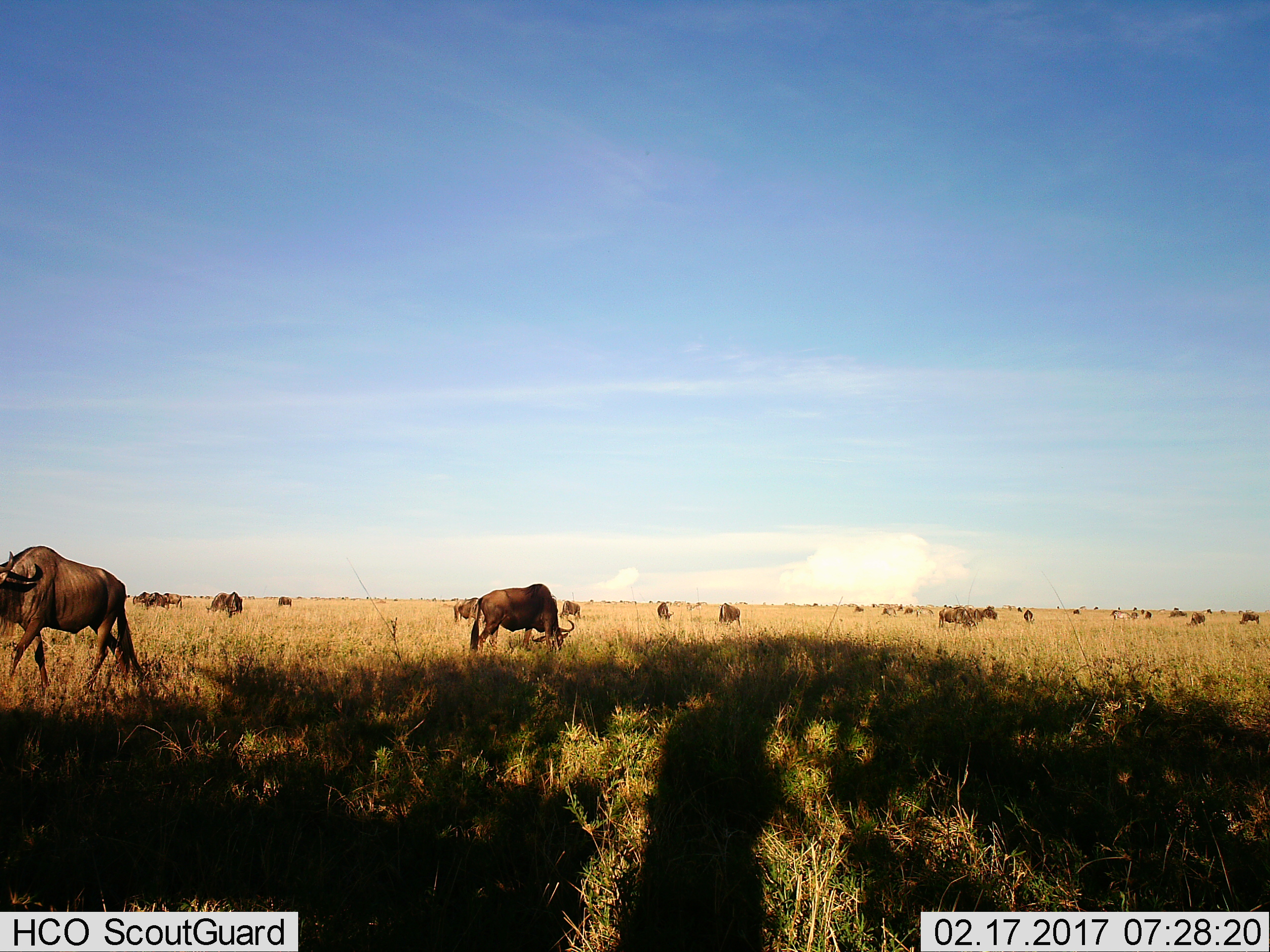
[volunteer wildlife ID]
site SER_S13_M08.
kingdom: Animalia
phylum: Chordata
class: Mammalia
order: Artiodactyla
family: Bovidae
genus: Connochaetes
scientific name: Connochaetes taurinus taurinus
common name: blue wildebeest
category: wildebeestblue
Wildebeestblue (blue wildebeest) (Connochaetes taurinus taurinus), count 11-50. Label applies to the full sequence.